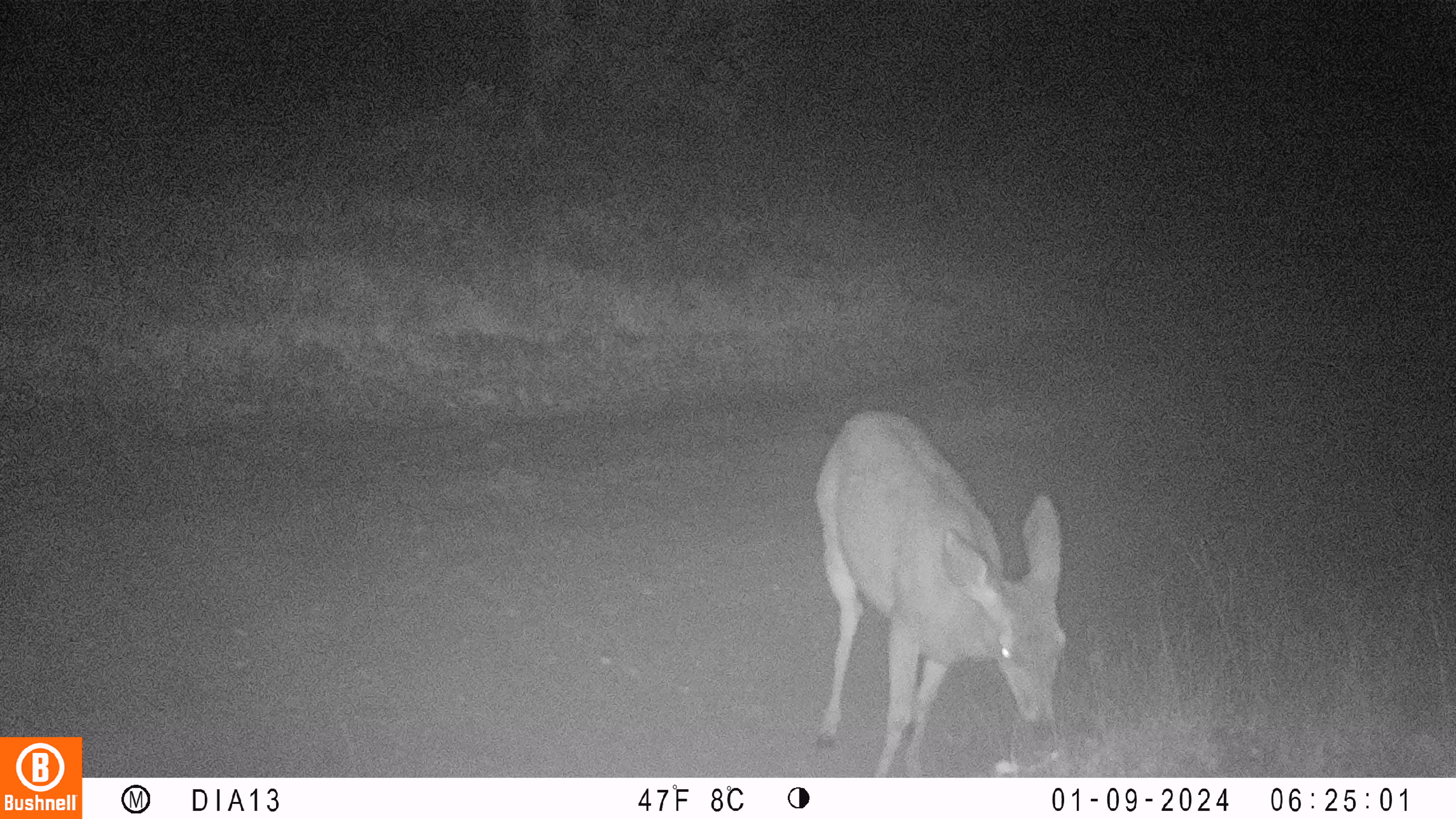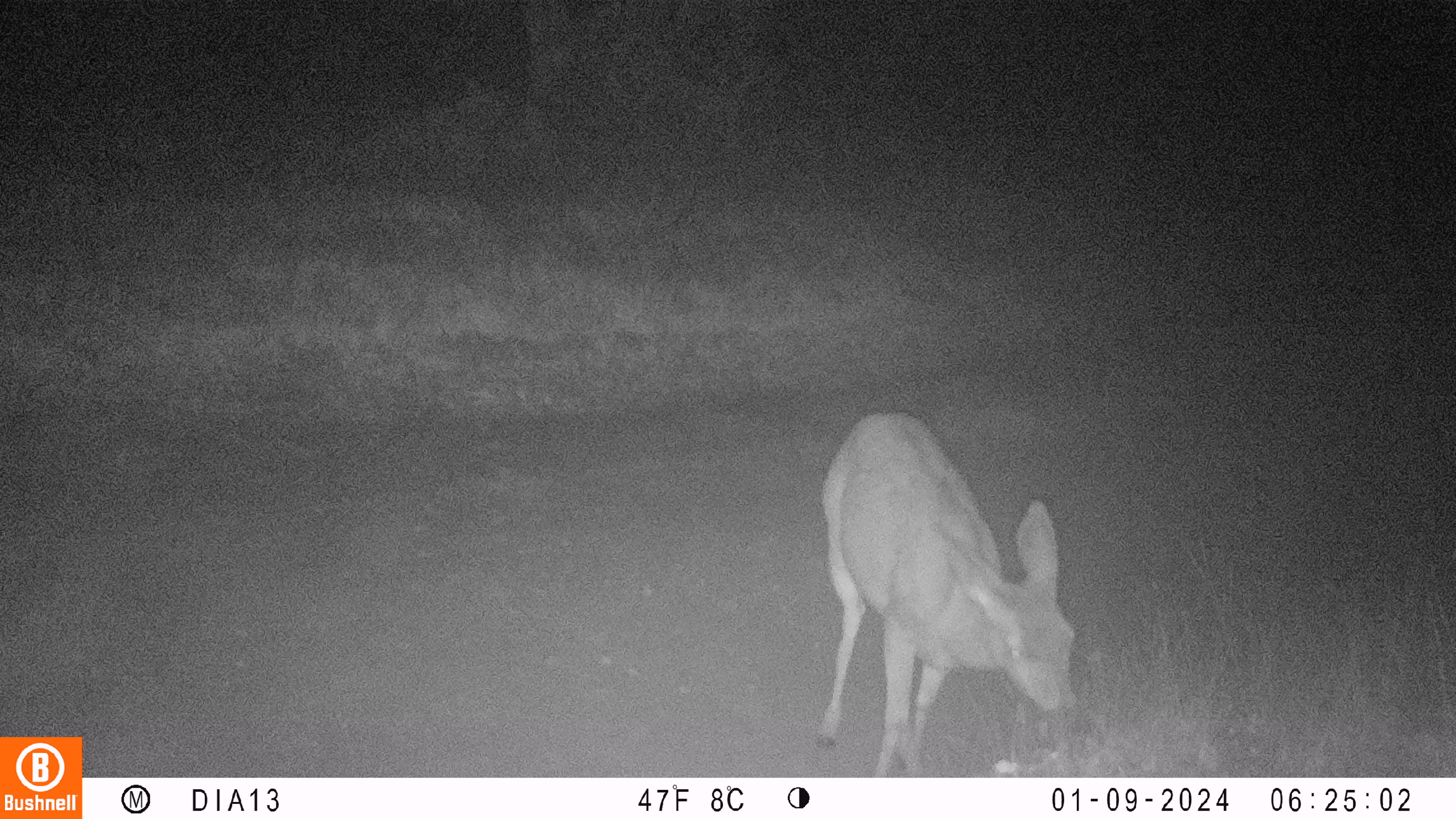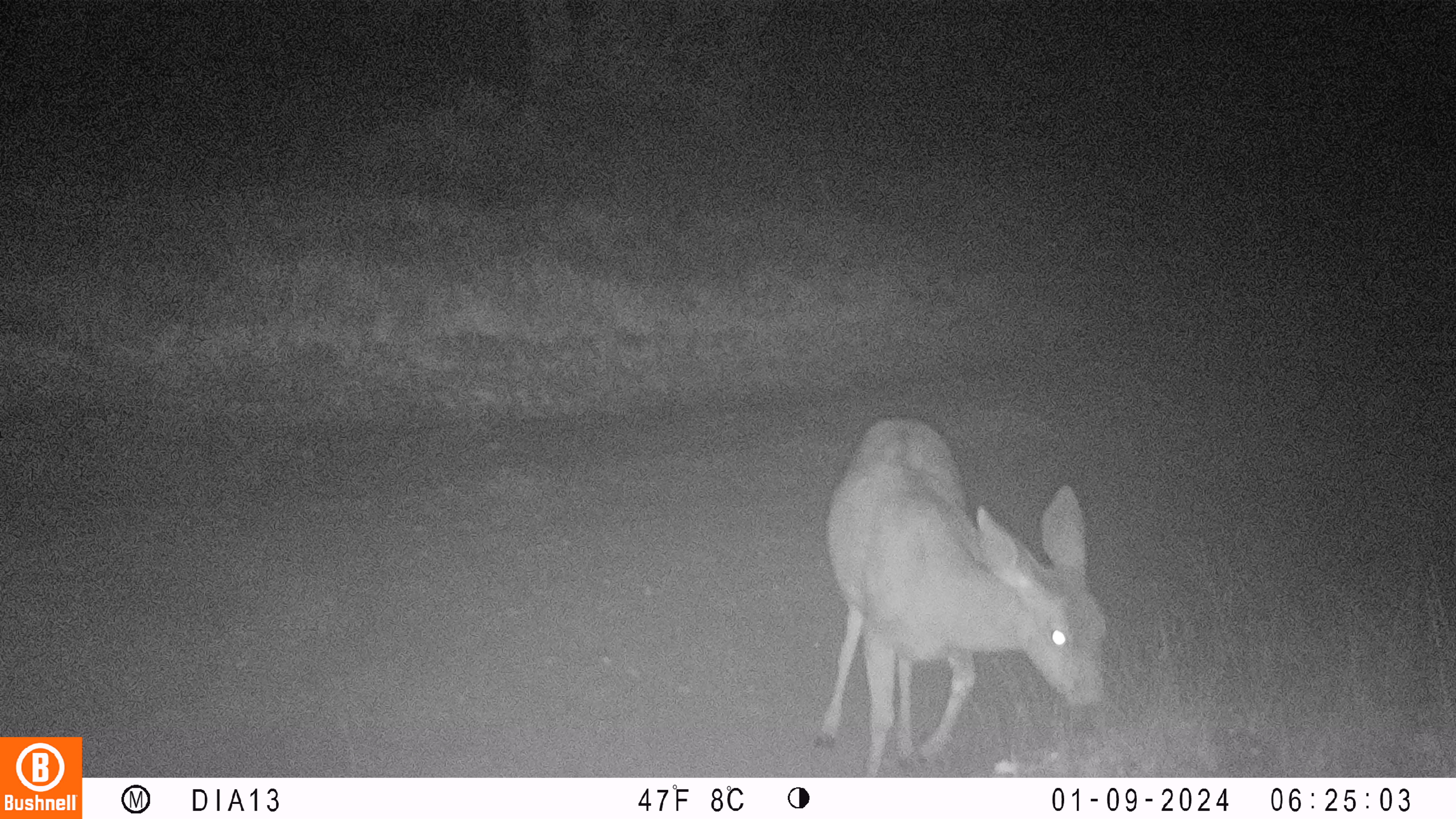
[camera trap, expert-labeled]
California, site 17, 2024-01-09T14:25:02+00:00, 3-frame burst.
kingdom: Animalia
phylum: Chordata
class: Mammalia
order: Artiodactyla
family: Cervidae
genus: Odocoileus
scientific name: Odocoileus hemionus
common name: mule deer